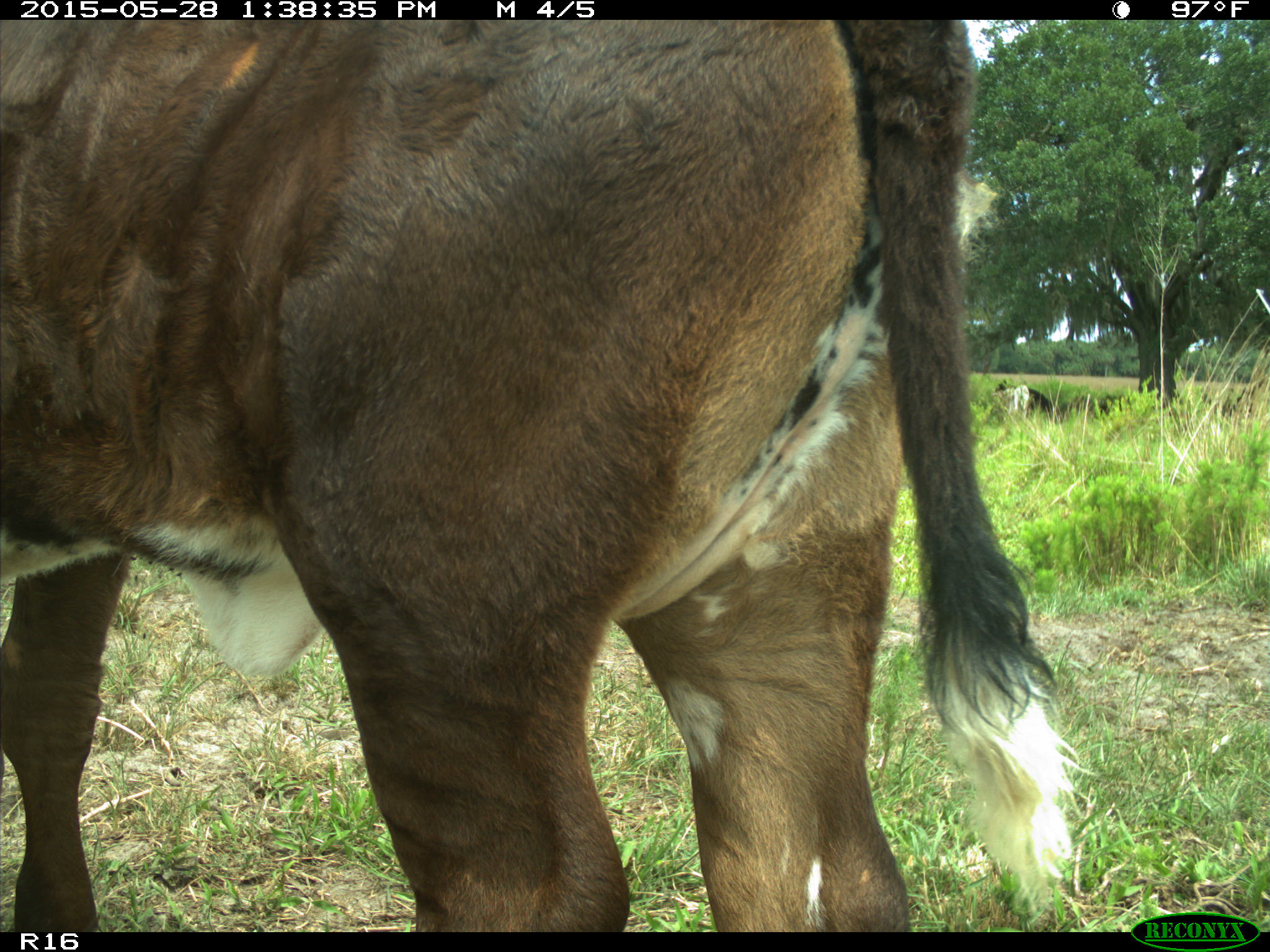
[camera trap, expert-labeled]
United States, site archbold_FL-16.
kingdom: Animalia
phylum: Chordata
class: Mammalia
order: Artiodactyla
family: Bovidae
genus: Bos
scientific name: Bos taurus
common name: domestic cow